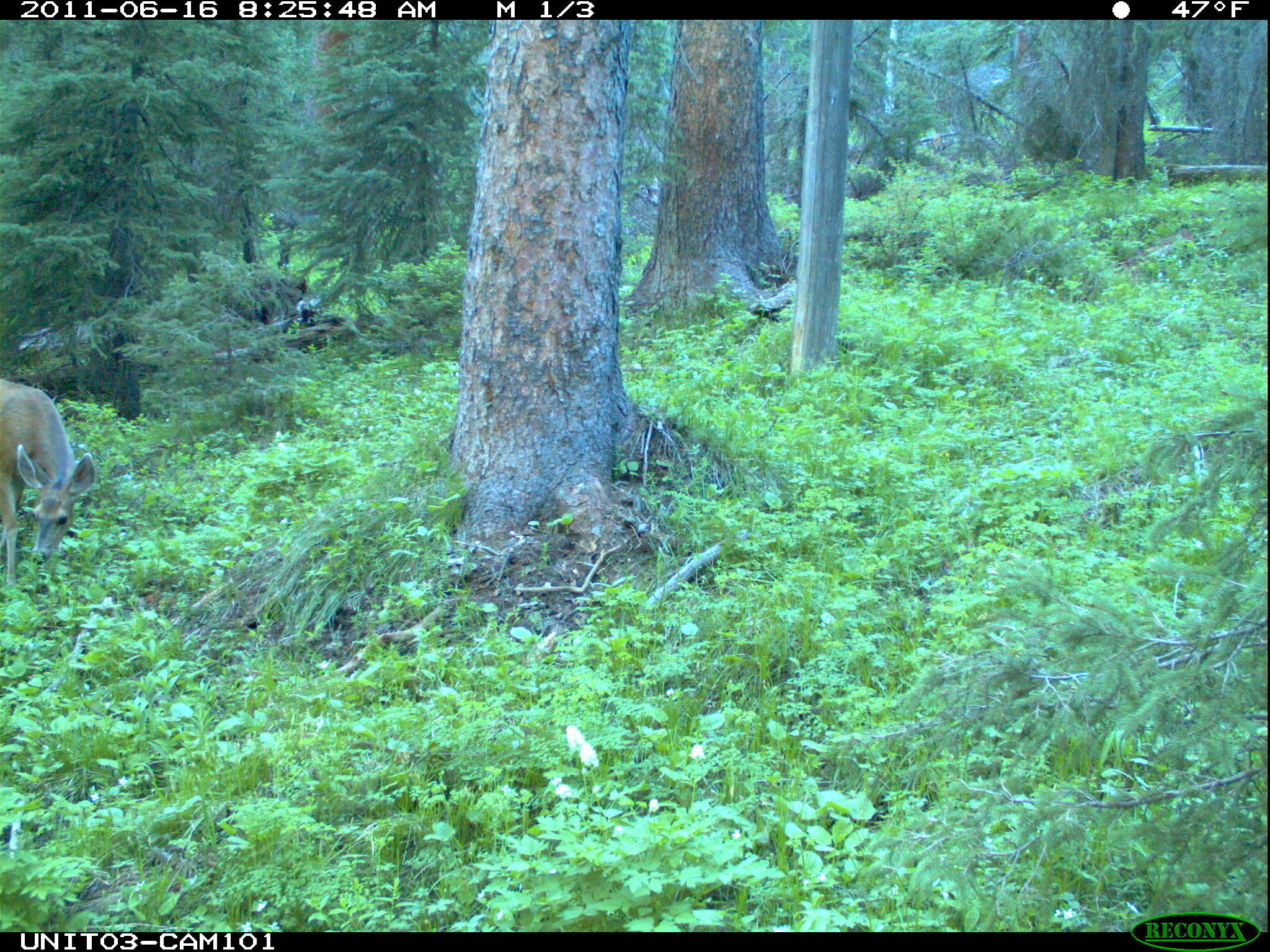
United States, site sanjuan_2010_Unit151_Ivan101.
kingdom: Animalia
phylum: Chordata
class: Mammalia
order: Artiodactyla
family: Cervidae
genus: Odocoileus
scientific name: Odocoileus hemionus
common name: mule deer